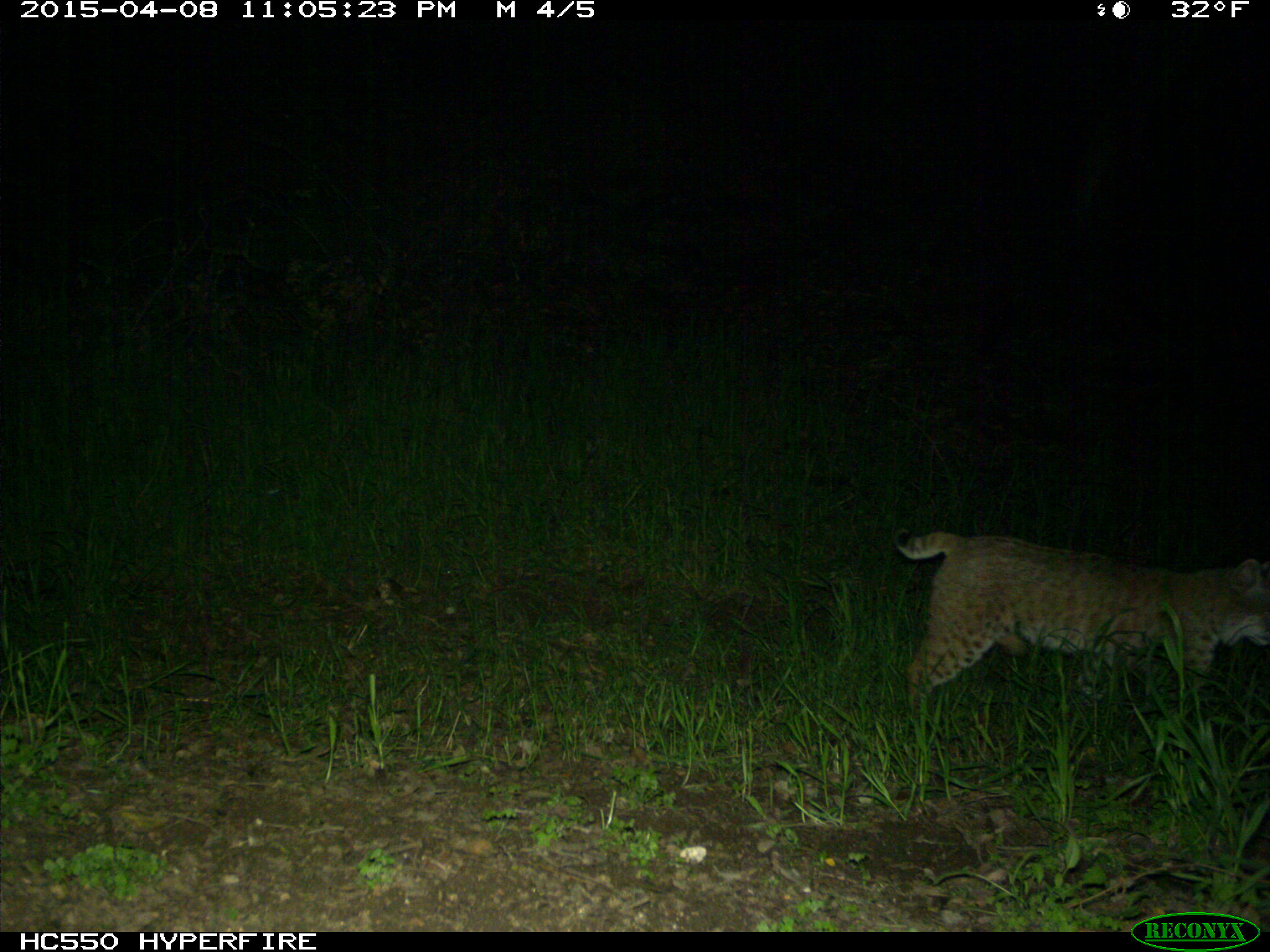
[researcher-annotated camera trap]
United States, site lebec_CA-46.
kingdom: Animalia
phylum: Chordata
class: Mammalia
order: Carnivora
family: Felidae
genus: Lynx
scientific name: Lynx rufus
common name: bobcat